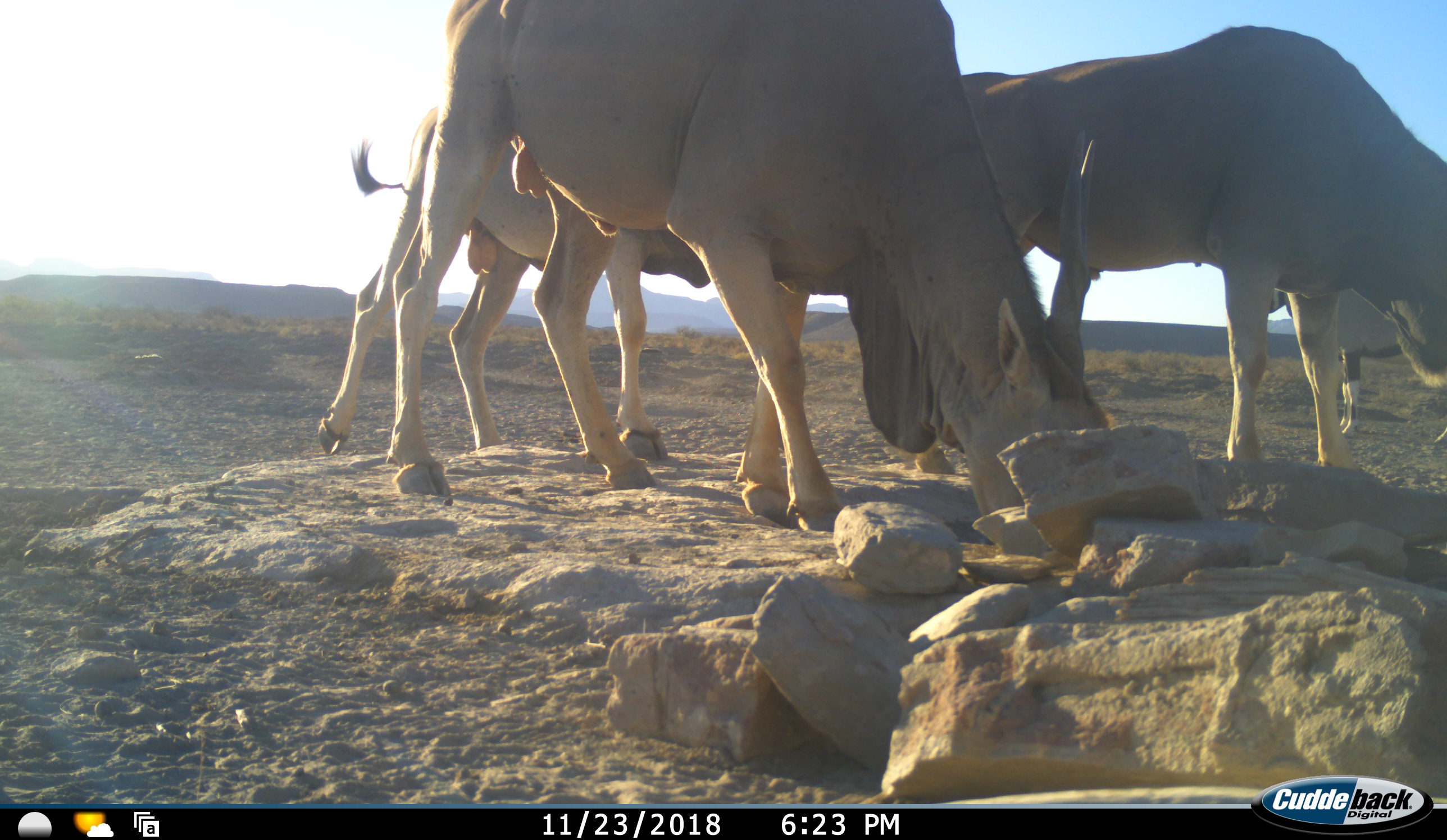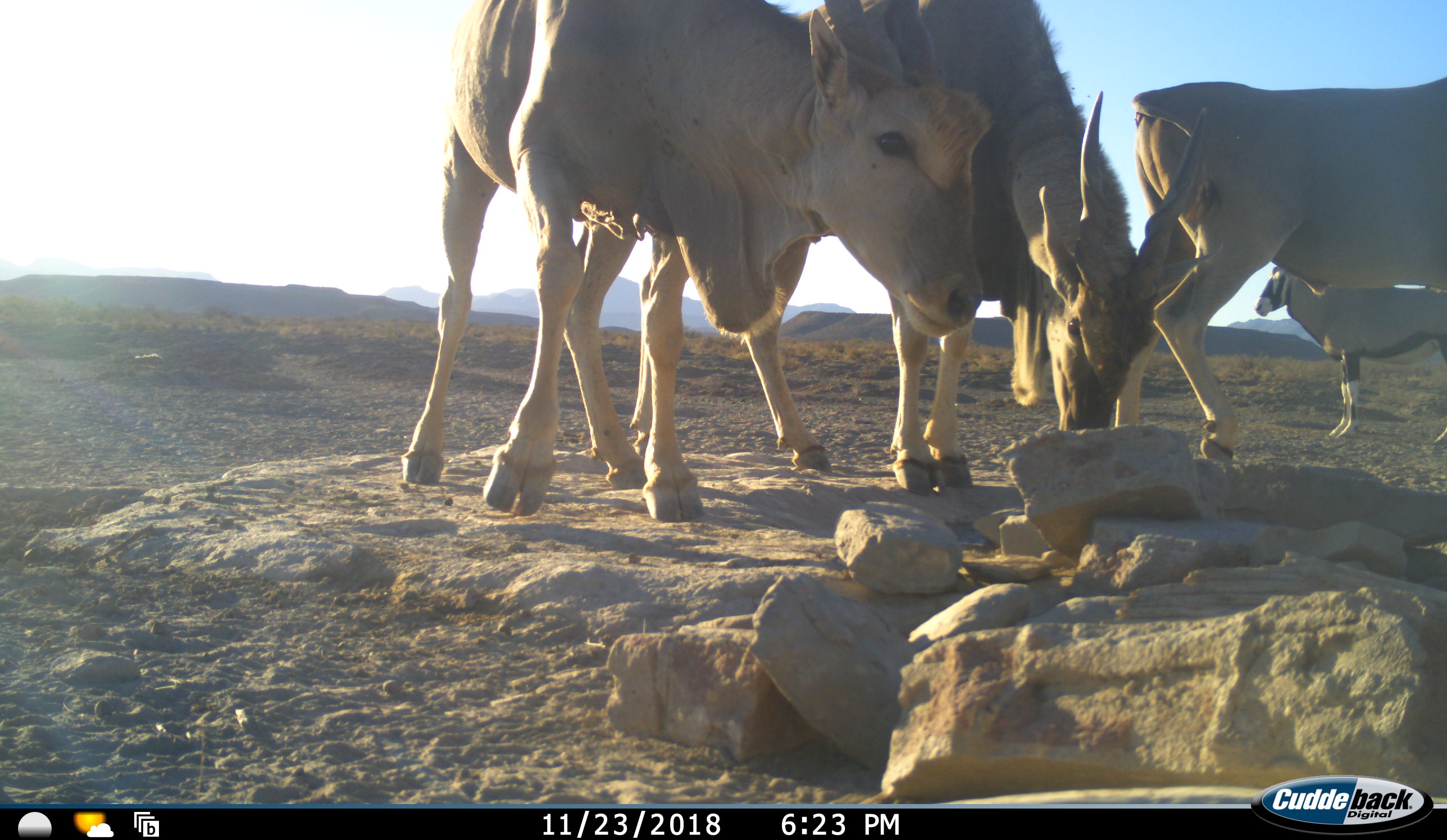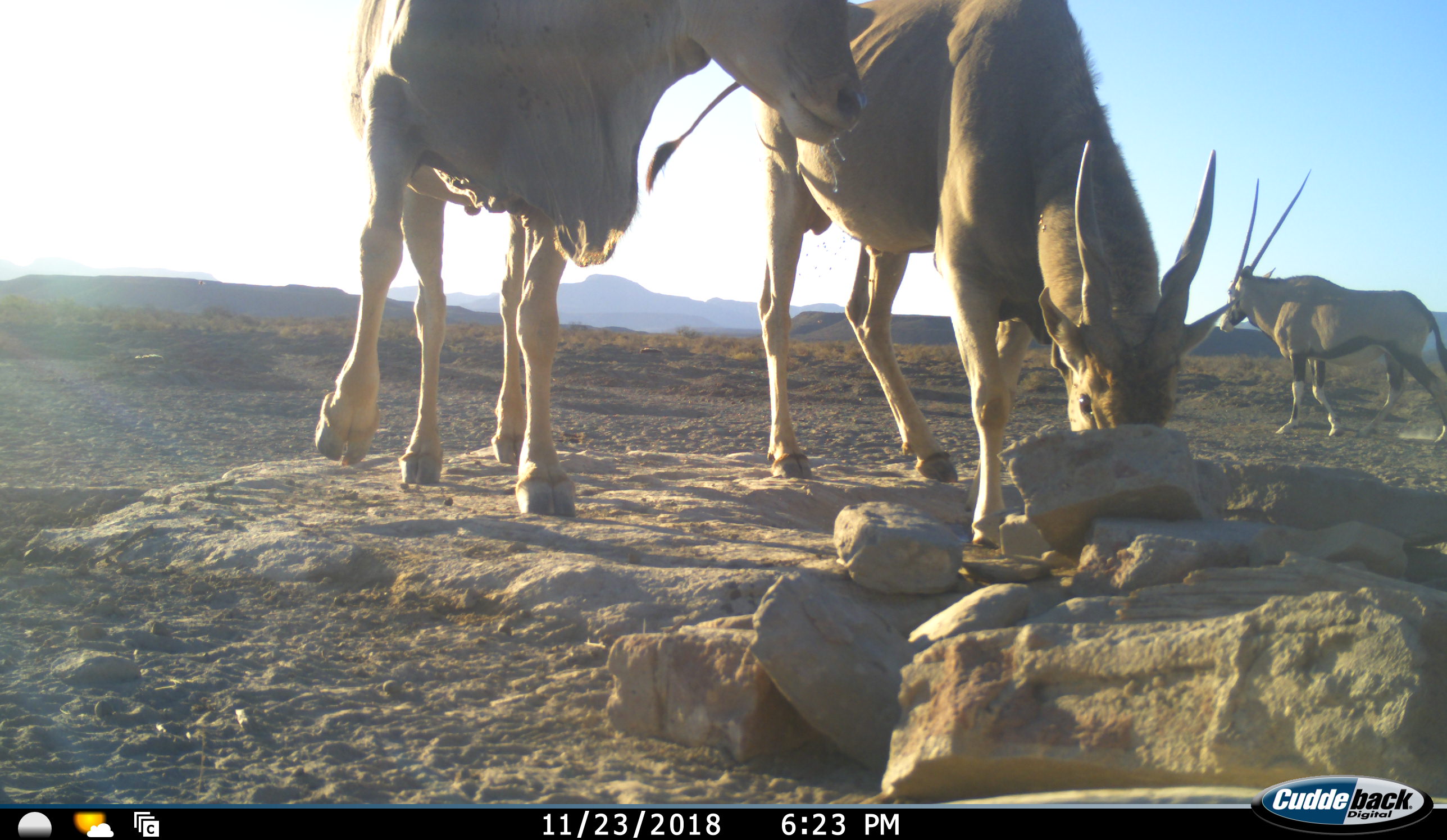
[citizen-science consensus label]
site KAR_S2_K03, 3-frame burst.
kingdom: Animalia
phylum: Chordata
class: Mammalia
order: Artiodactyla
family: Bovidae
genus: Tragelaphus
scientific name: Tragelaphus oryx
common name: eland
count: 3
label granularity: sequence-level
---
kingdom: Animalia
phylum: Chordata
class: Mammalia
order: Artiodactyla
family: Bovidae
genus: Oryx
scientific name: Oryx gazella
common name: gemsbok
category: oryx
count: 1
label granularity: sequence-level